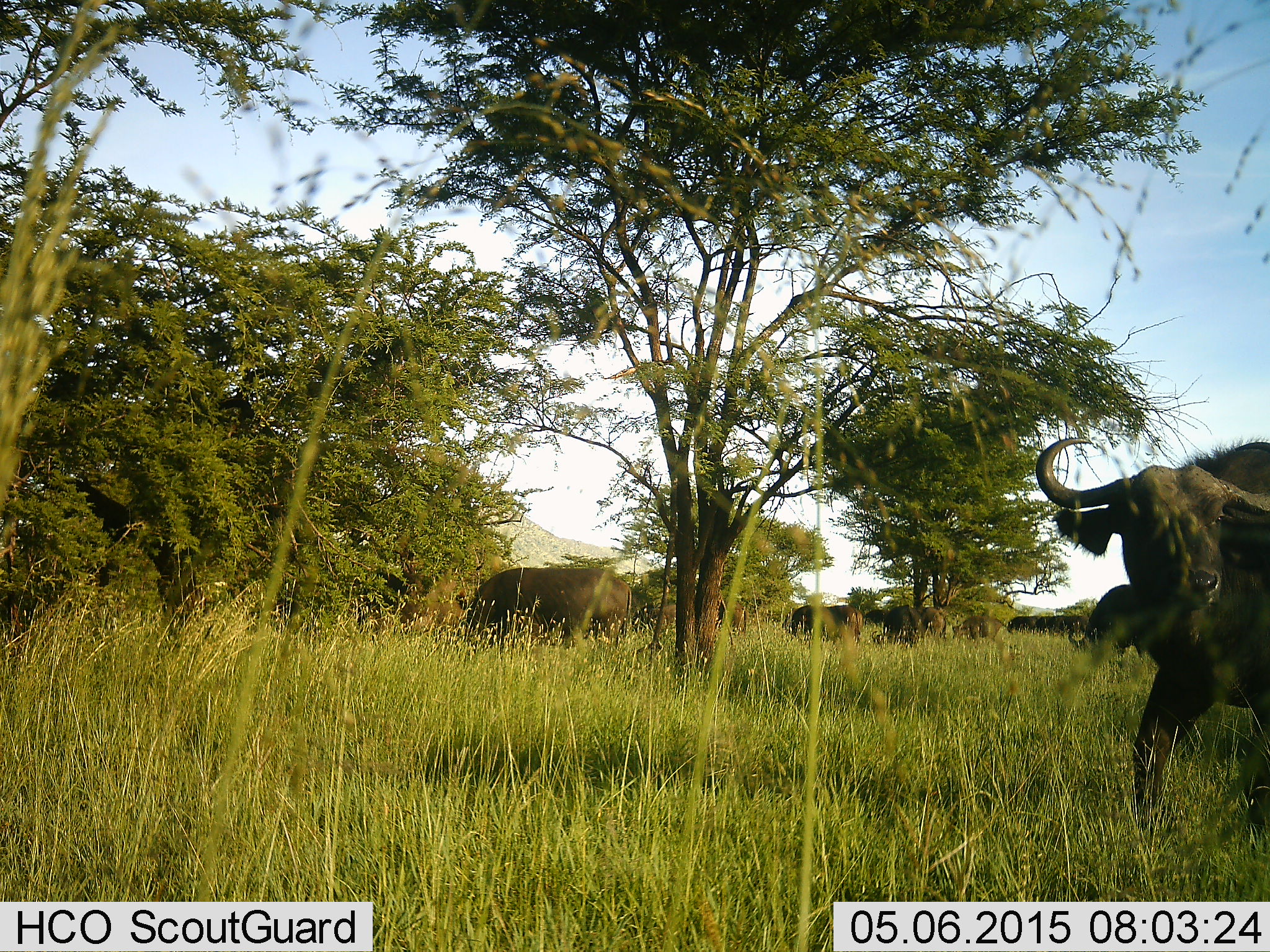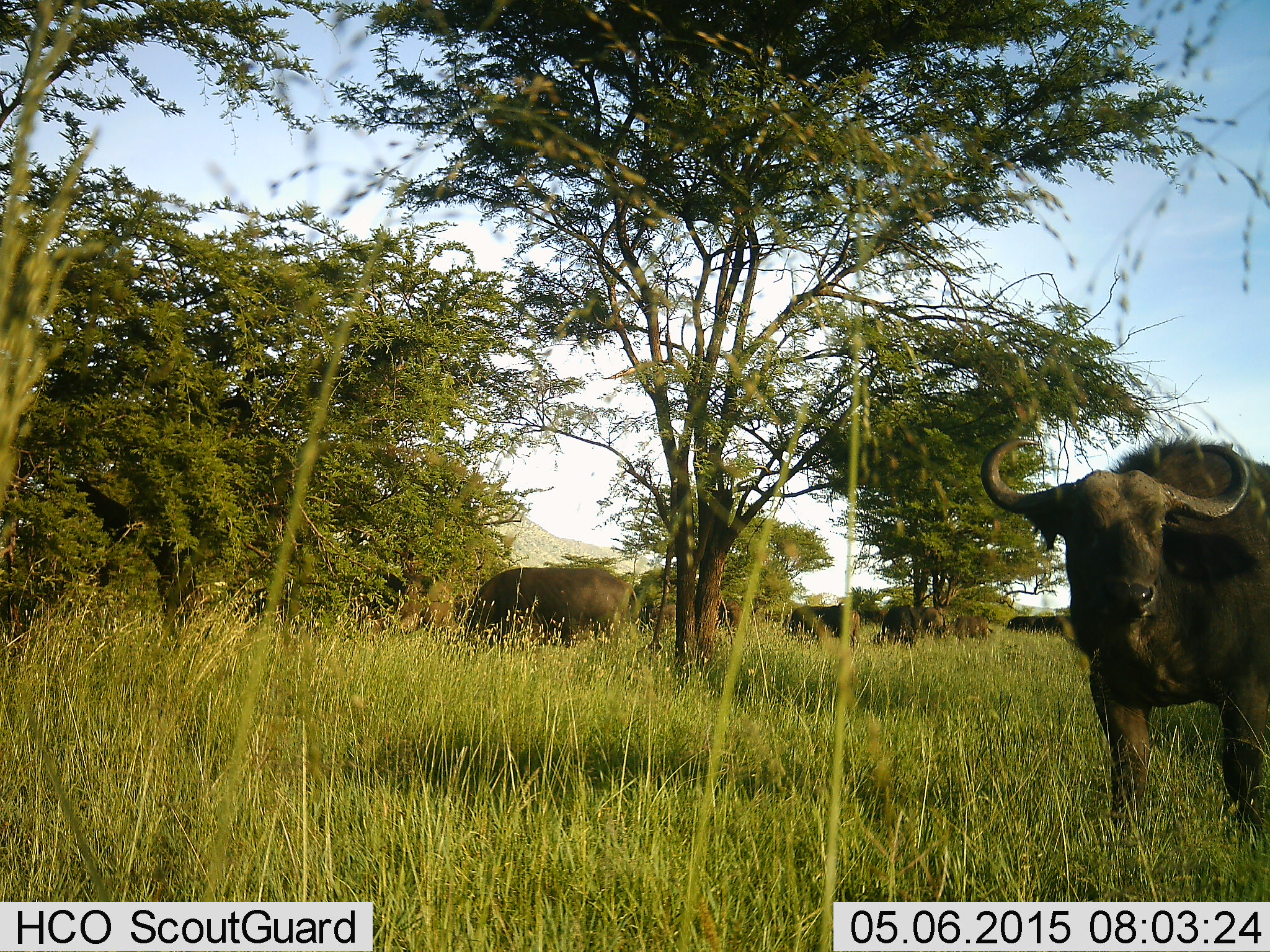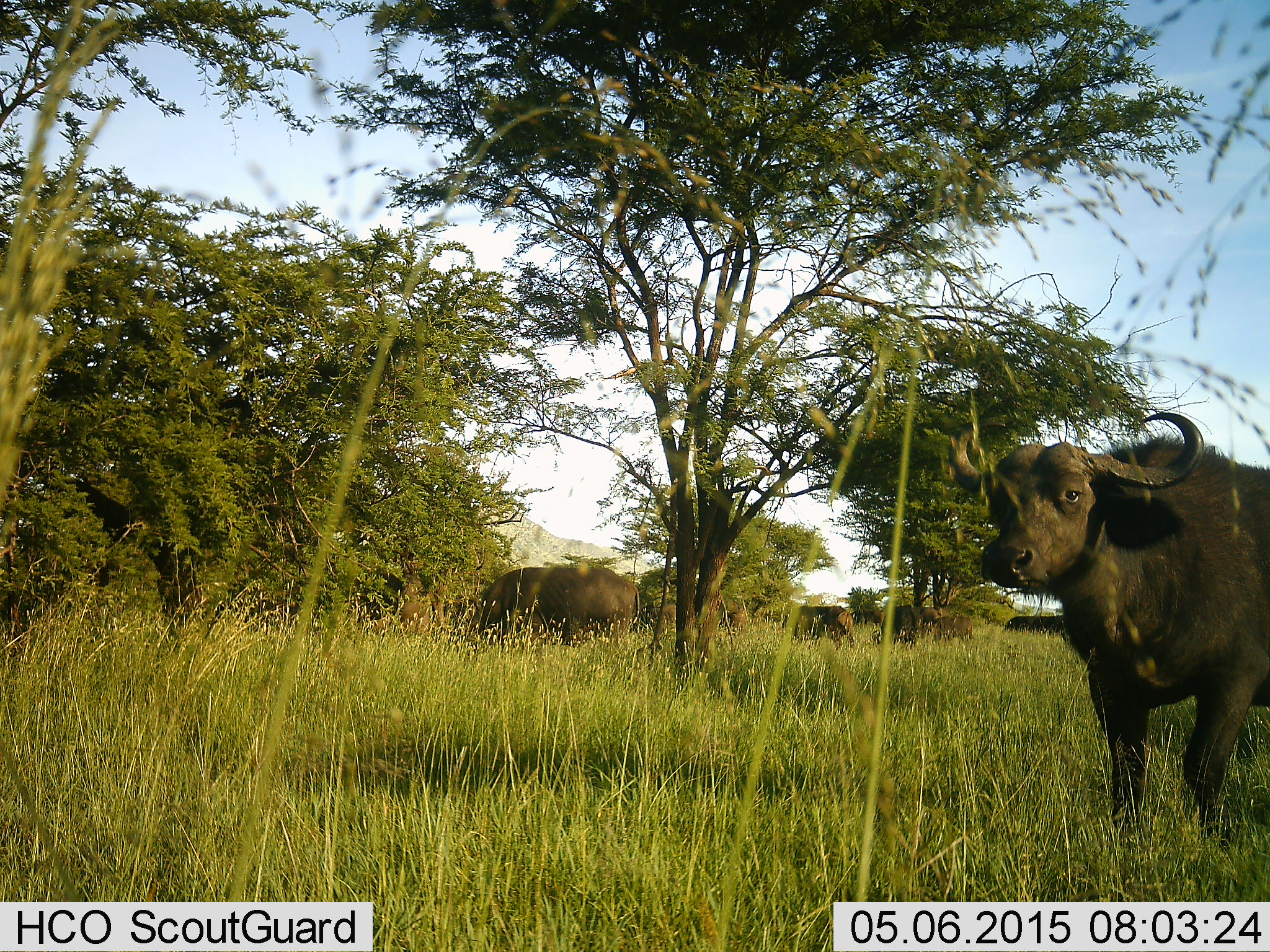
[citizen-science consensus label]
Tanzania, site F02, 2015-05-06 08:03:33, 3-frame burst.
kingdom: Animalia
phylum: Chordata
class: Mammalia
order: Artiodactyla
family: Bovidae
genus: Syncerus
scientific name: Syncerus caffer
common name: cape buffalo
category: buffalo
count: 8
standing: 80%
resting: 0%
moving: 40%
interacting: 0%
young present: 10%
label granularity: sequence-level